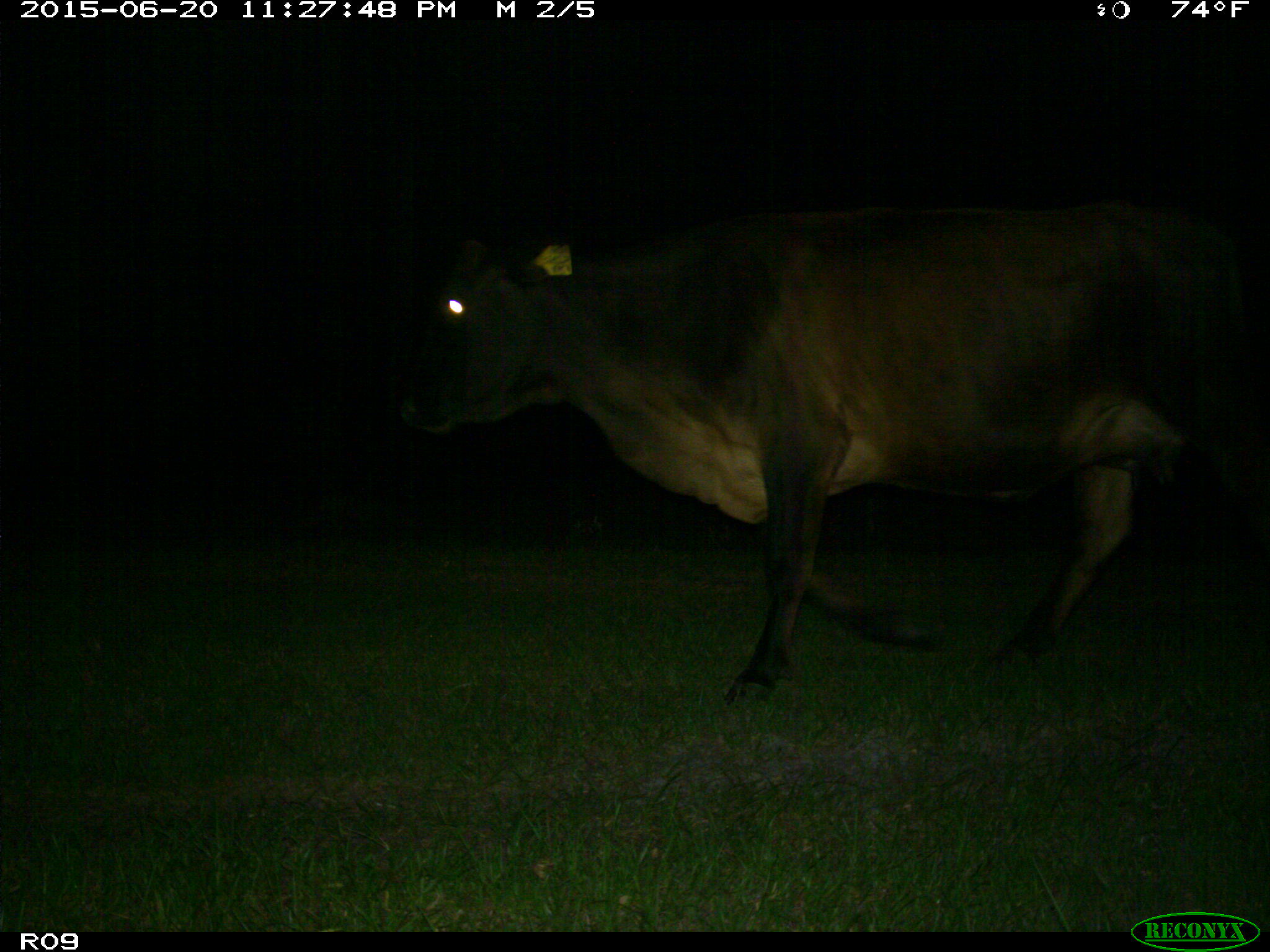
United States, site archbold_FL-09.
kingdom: Animalia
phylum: Chordata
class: Mammalia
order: Artiodactyla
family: Bovidae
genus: Bos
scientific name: Bos taurus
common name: domestic cow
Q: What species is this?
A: Bos taurus (domestic cow).